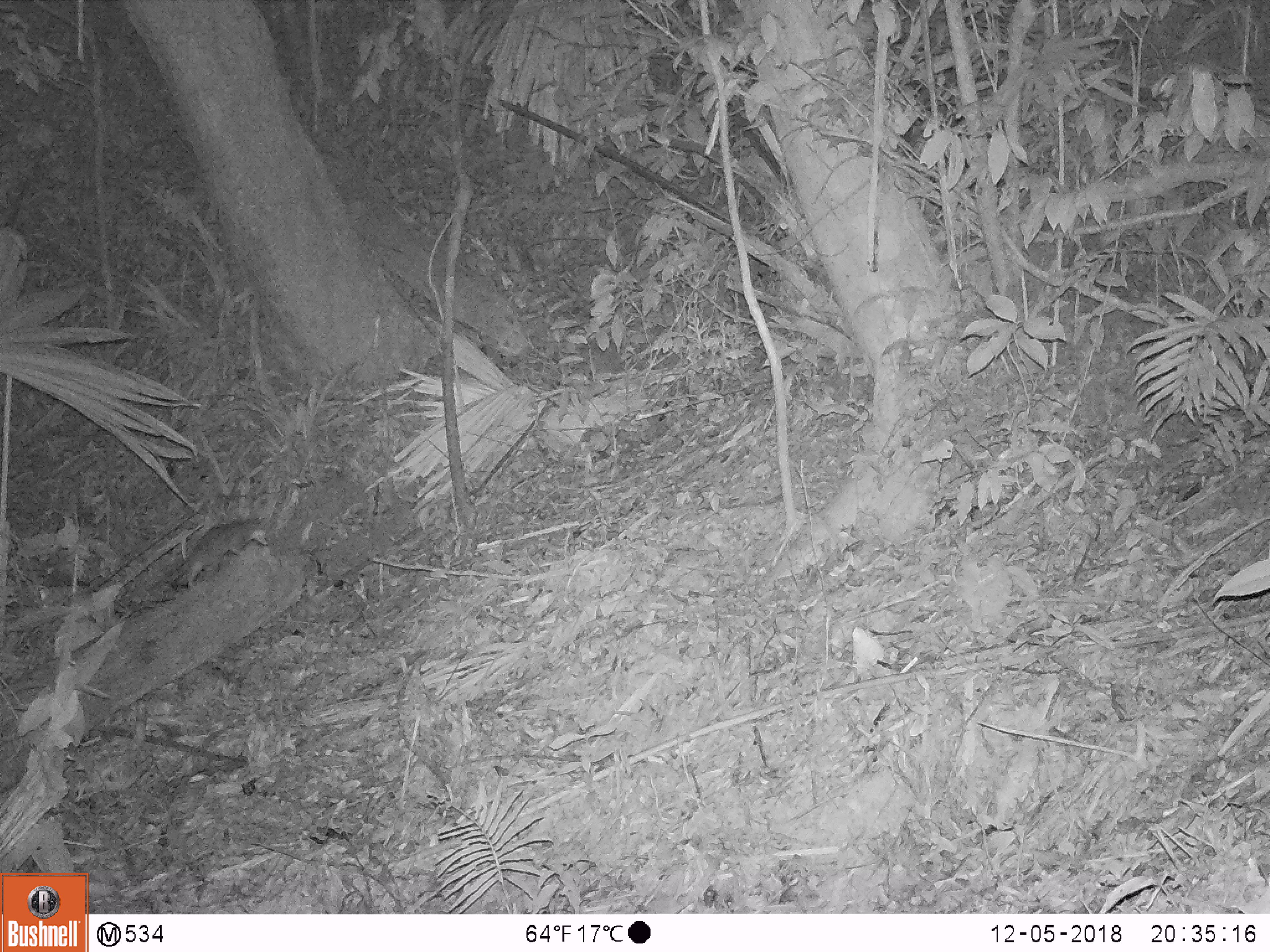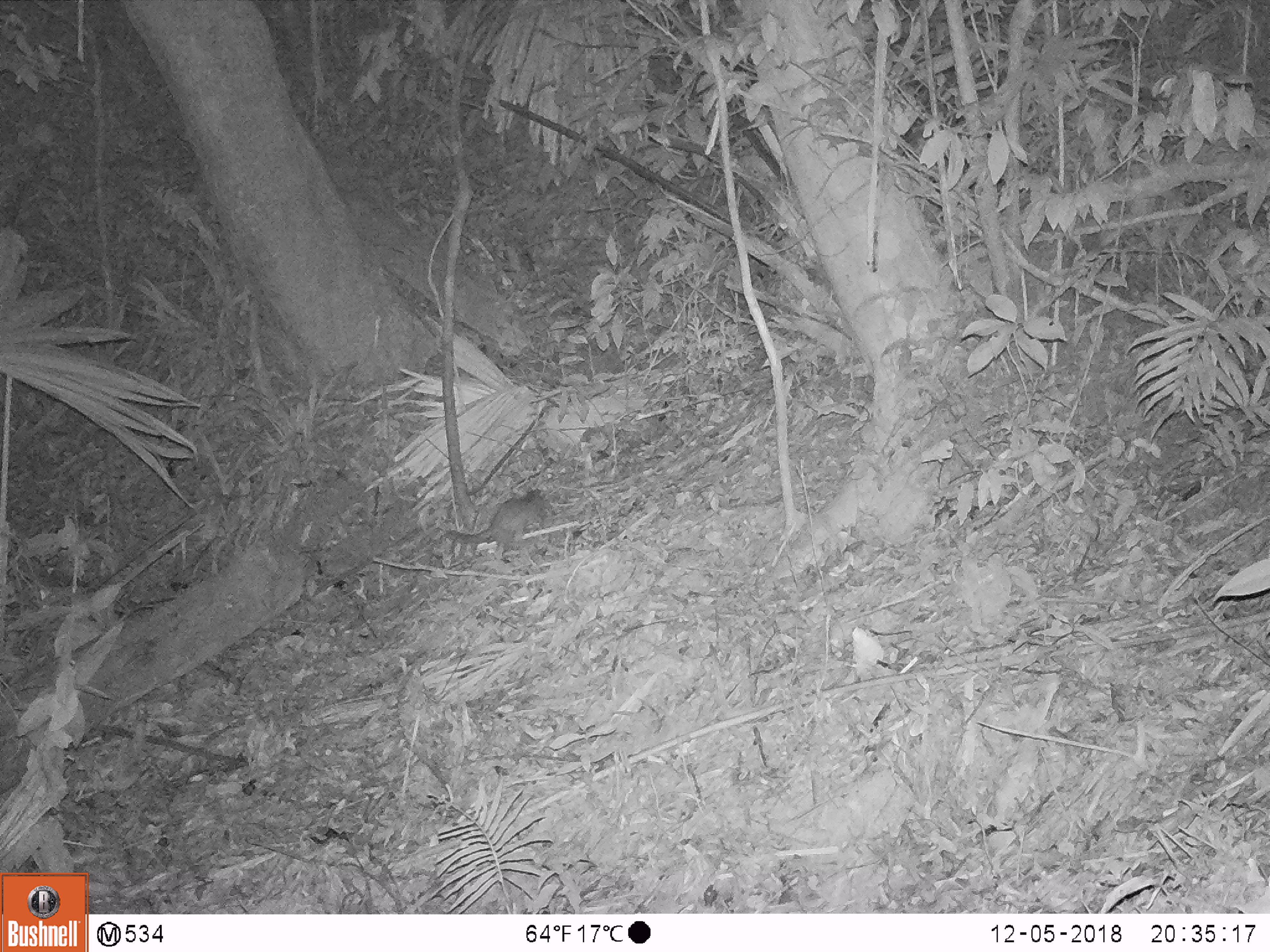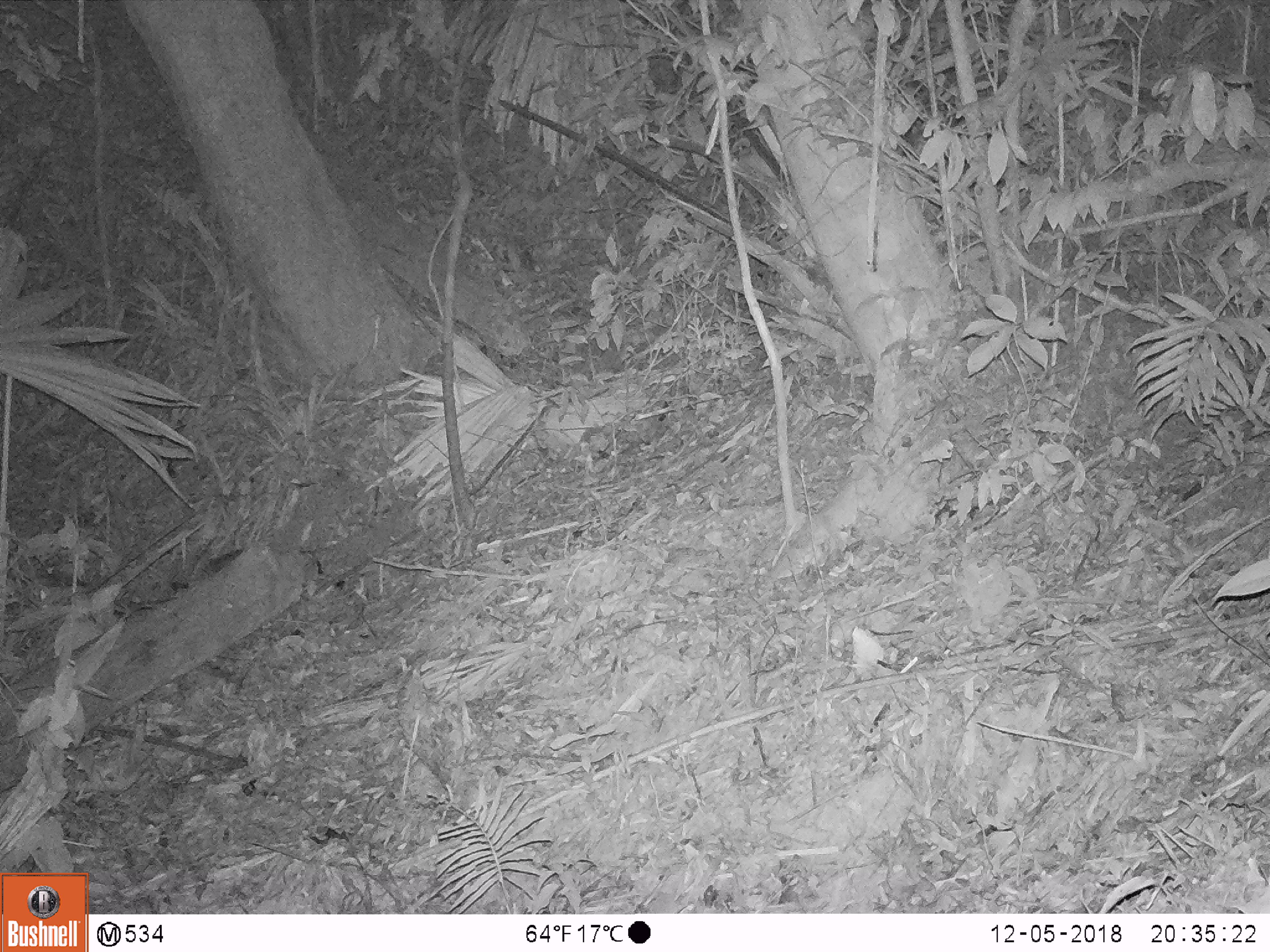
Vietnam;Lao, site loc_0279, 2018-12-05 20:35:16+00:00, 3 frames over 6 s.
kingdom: Animalia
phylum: Chordata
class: Mammalia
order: Carnivora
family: Mustelidae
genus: Melogale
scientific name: Melogale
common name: ferret badger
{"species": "ferret badger (Melogale)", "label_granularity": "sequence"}